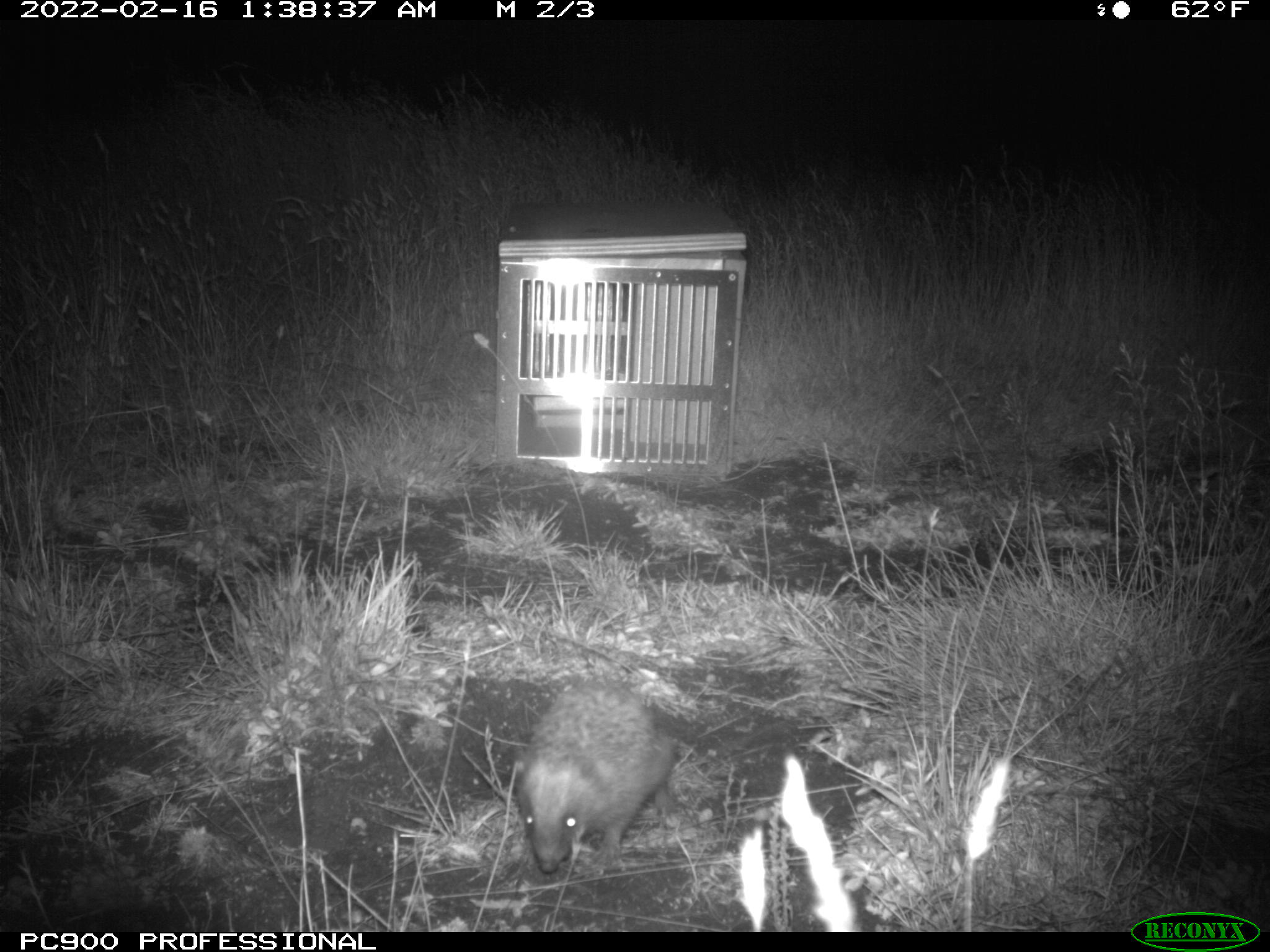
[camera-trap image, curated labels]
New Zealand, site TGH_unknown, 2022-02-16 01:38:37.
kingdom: Animalia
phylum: Chordata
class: Mammalia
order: Eulipotyphla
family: Erinaceidae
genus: Erinaceus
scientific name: Erinaceus europaeus europaeus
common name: european hedgehog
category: hedgehog